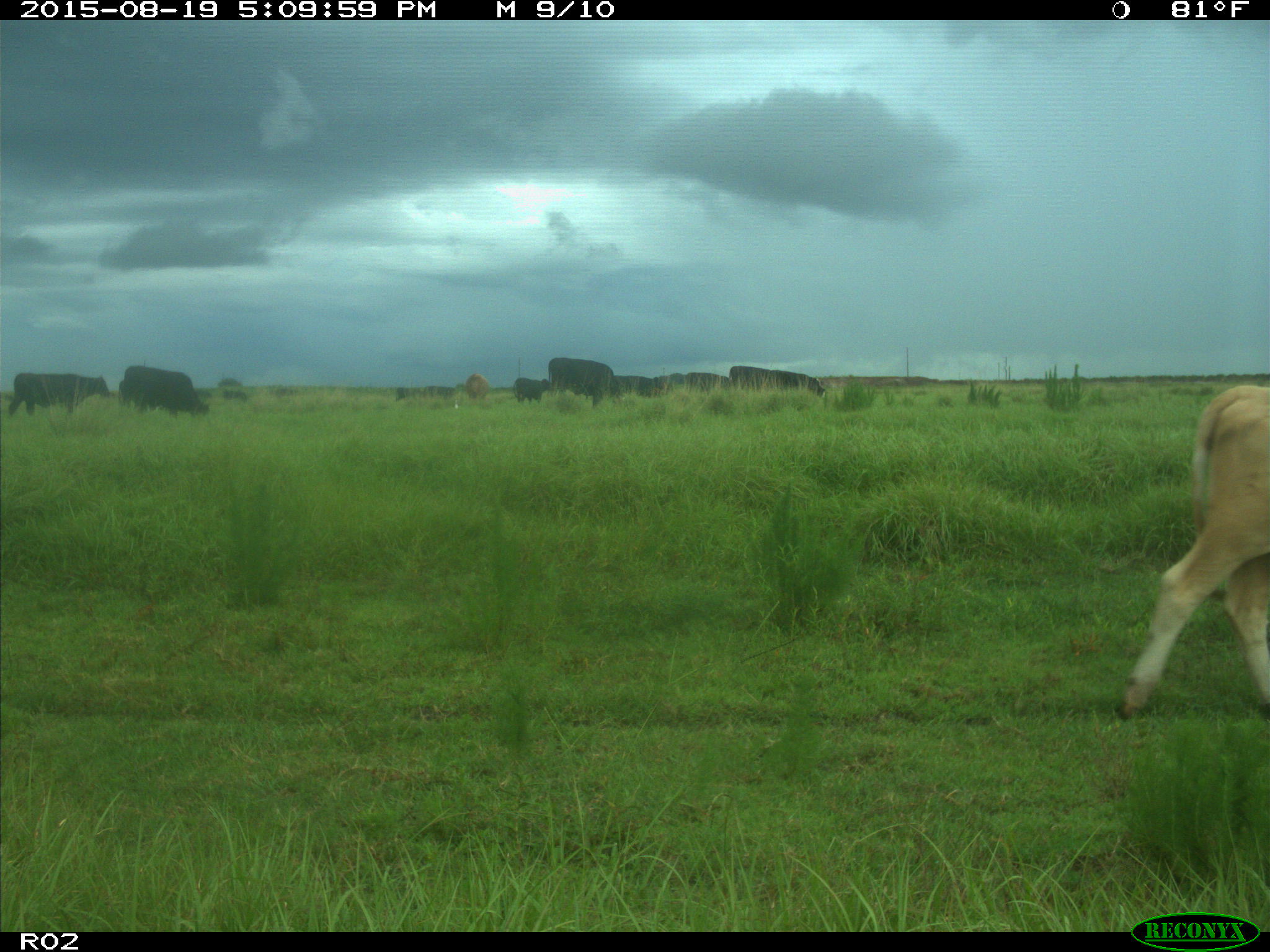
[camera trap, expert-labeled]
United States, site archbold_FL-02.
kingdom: Animalia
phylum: Chordata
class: Mammalia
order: Artiodactyla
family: Bovidae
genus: Bos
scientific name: Bos taurus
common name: domestic cow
Bos taurus (domestic cow).